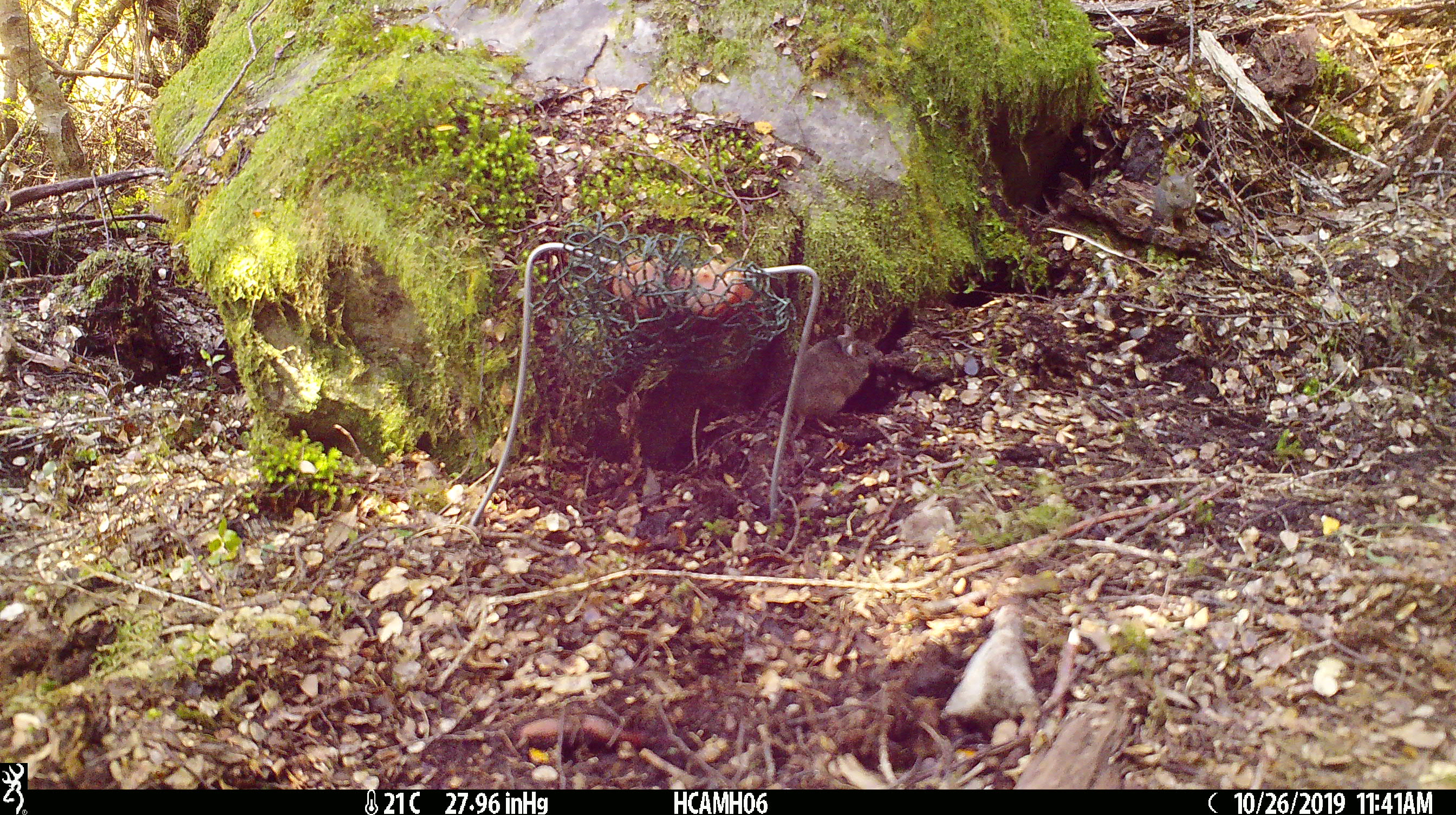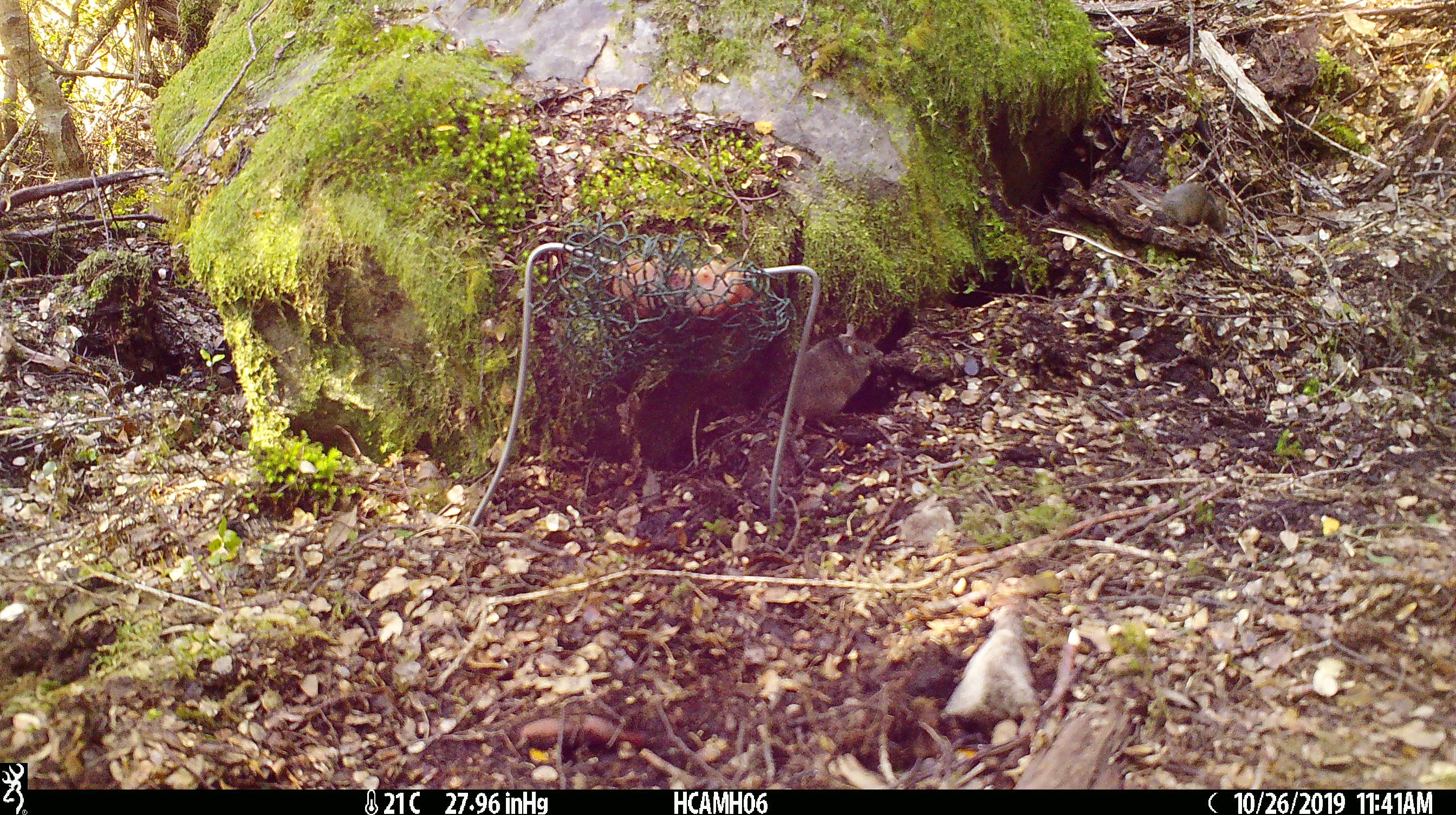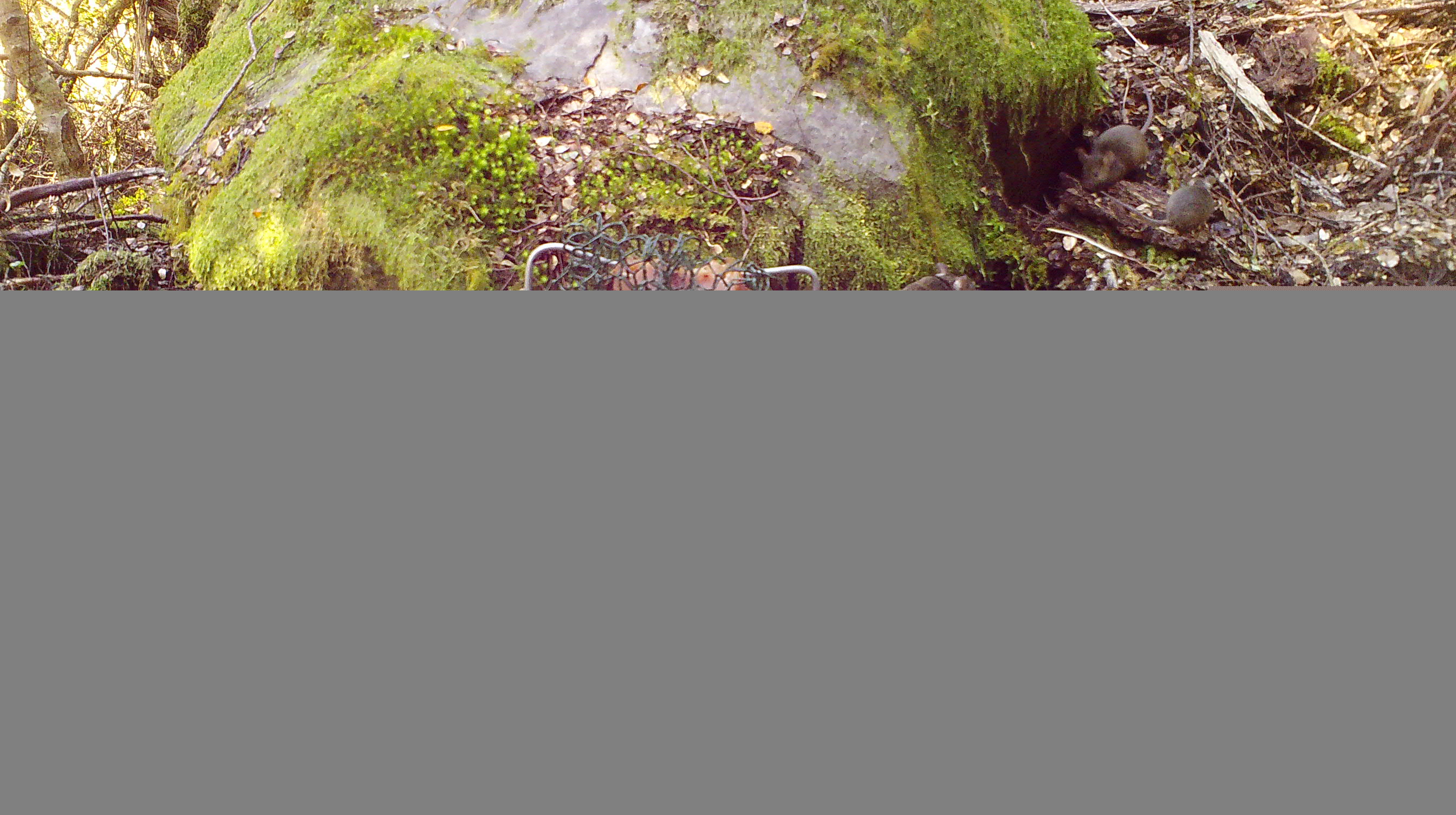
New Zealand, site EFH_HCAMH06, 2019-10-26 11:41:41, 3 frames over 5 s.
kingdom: Animalia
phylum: Chordata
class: Mammalia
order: Rodentia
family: Muridae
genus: Mus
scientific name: Mus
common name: mouse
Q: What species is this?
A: Mouse (Mus).